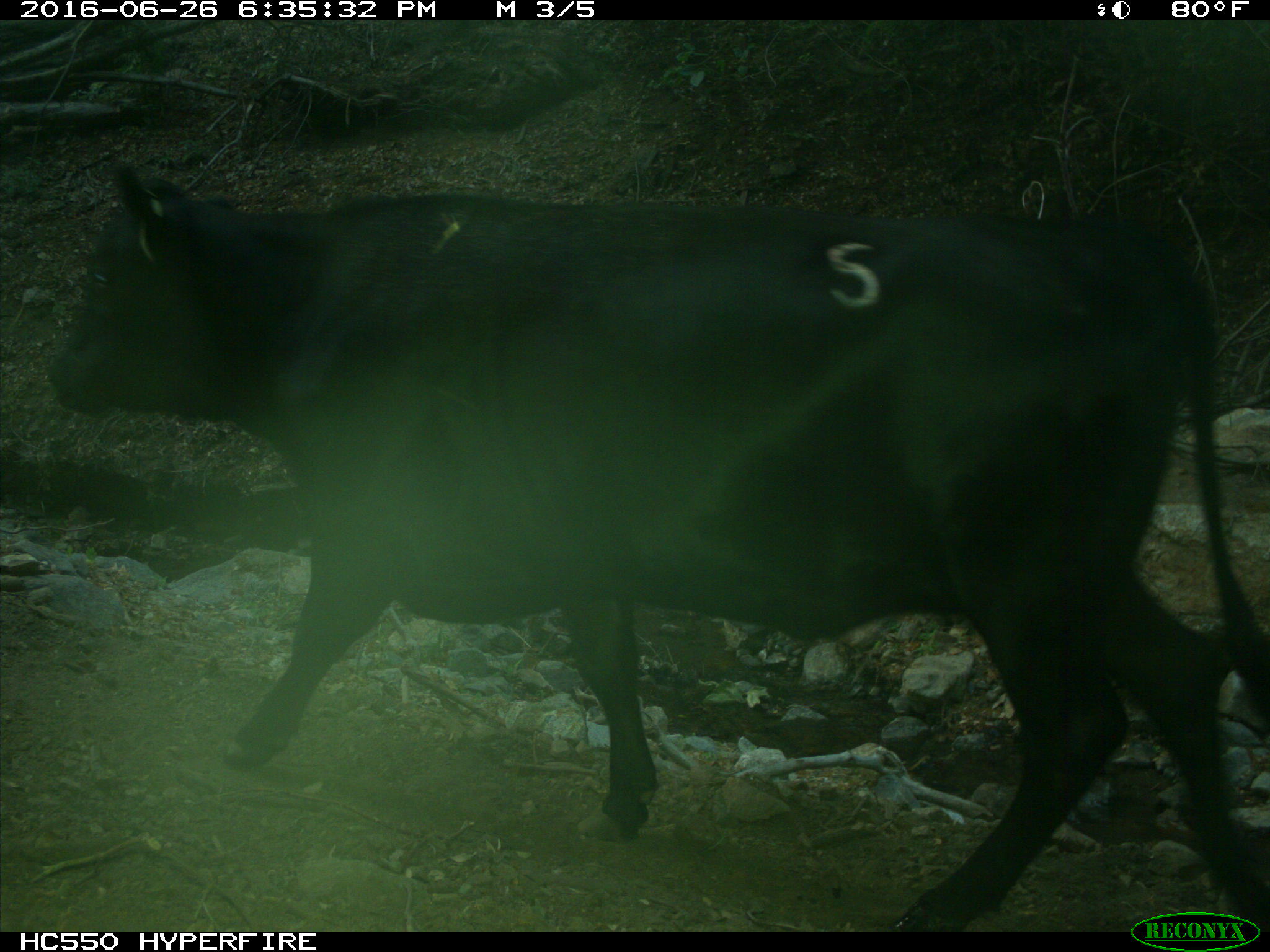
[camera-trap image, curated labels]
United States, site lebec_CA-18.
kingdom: Animalia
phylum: Chordata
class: Mammalia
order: Artiodactyla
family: Bovidae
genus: Bos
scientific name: Bos taurus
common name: domestic cow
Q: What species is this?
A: Bos taurus (domestic cow).